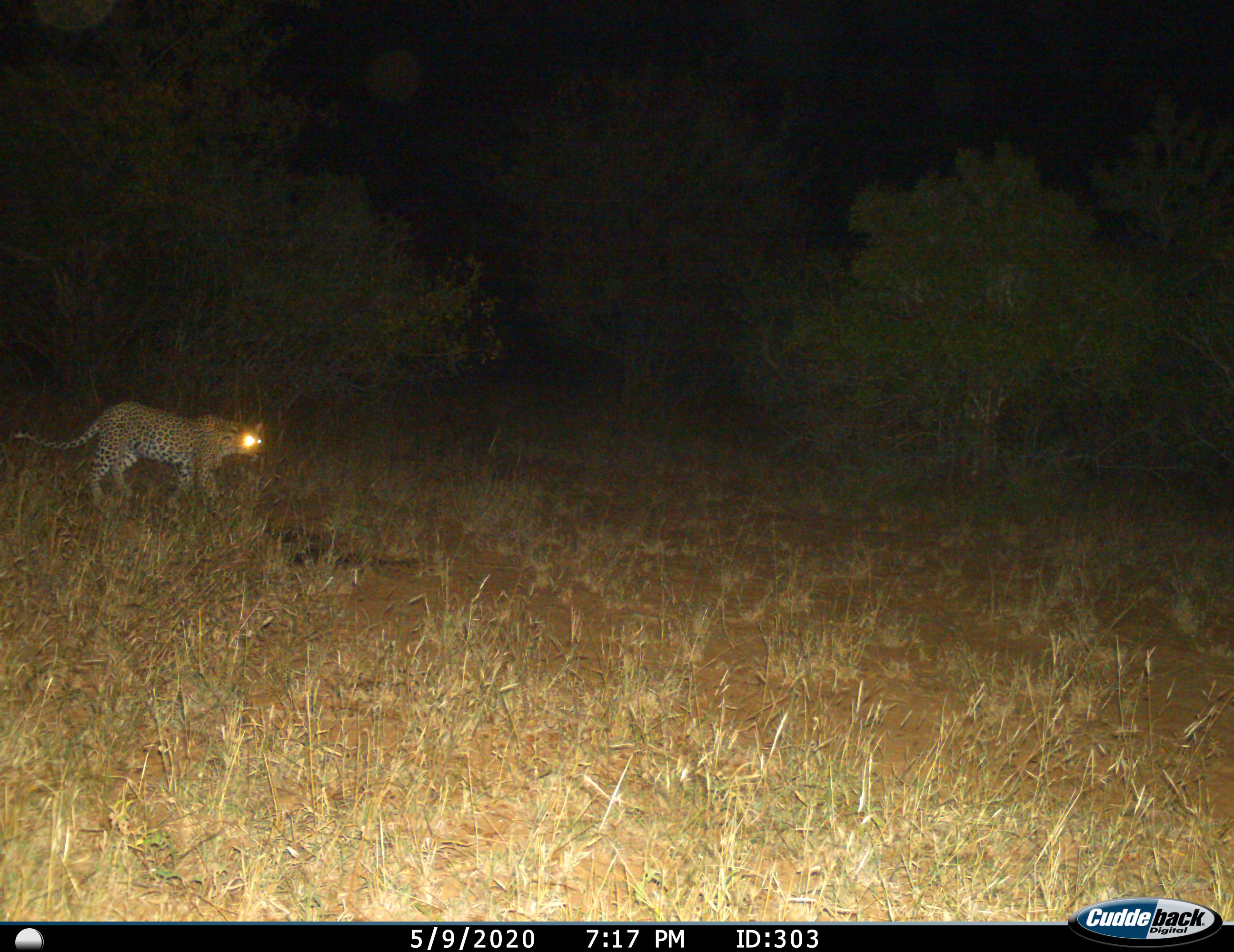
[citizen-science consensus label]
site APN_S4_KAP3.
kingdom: Animalia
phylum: Chordata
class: Mammalia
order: Carnivora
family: Felidae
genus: Panthera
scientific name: Panthera pardus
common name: leopard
Leopard (Panthera pardus), count 1. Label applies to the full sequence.